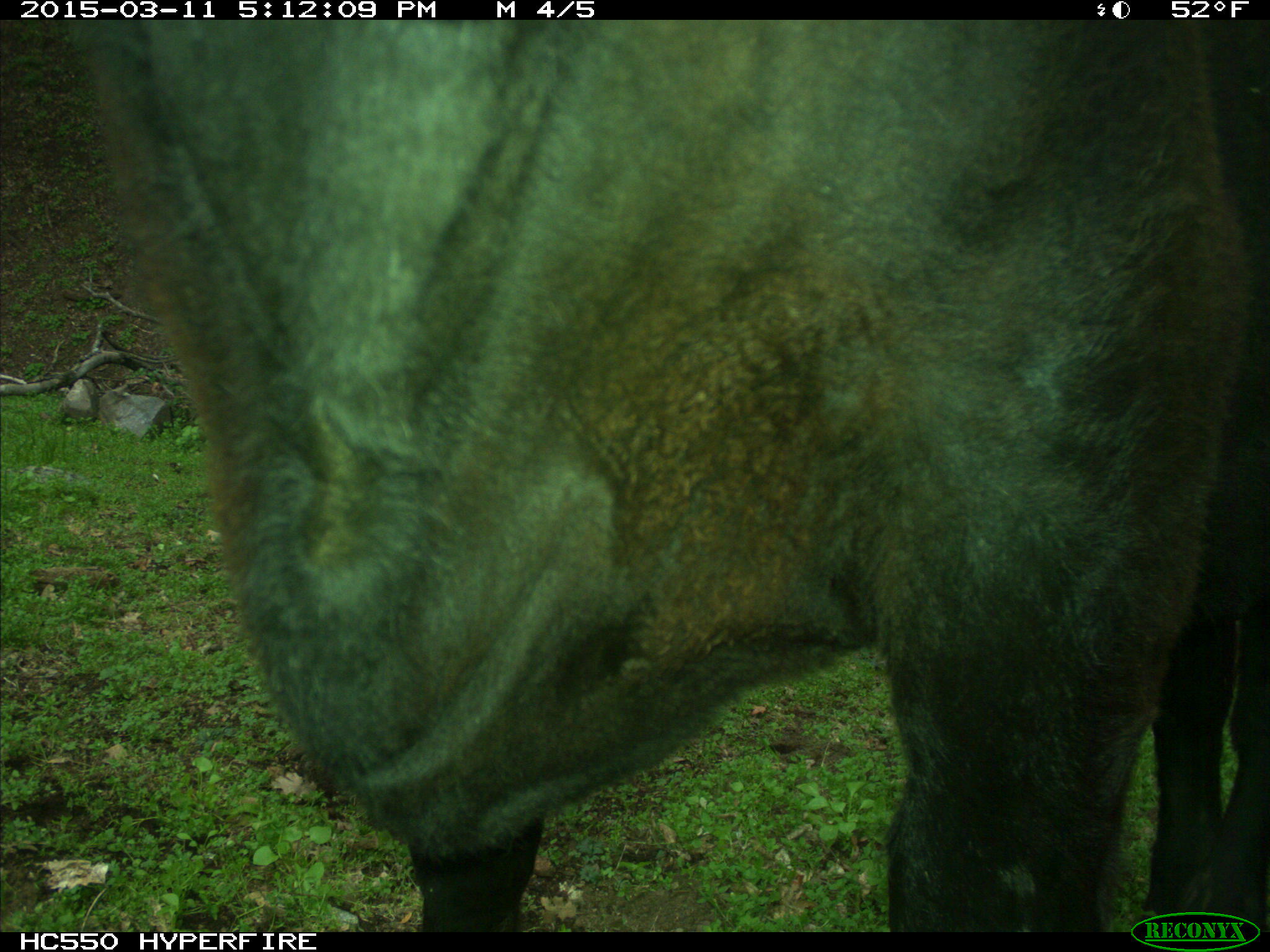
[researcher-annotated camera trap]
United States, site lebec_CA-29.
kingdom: Animalia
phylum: Chordata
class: Mammalia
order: Artiodactyla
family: Bovidae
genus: Bos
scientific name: Bos taurus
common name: domestic cow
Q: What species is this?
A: Bos taurus (domestic cow).